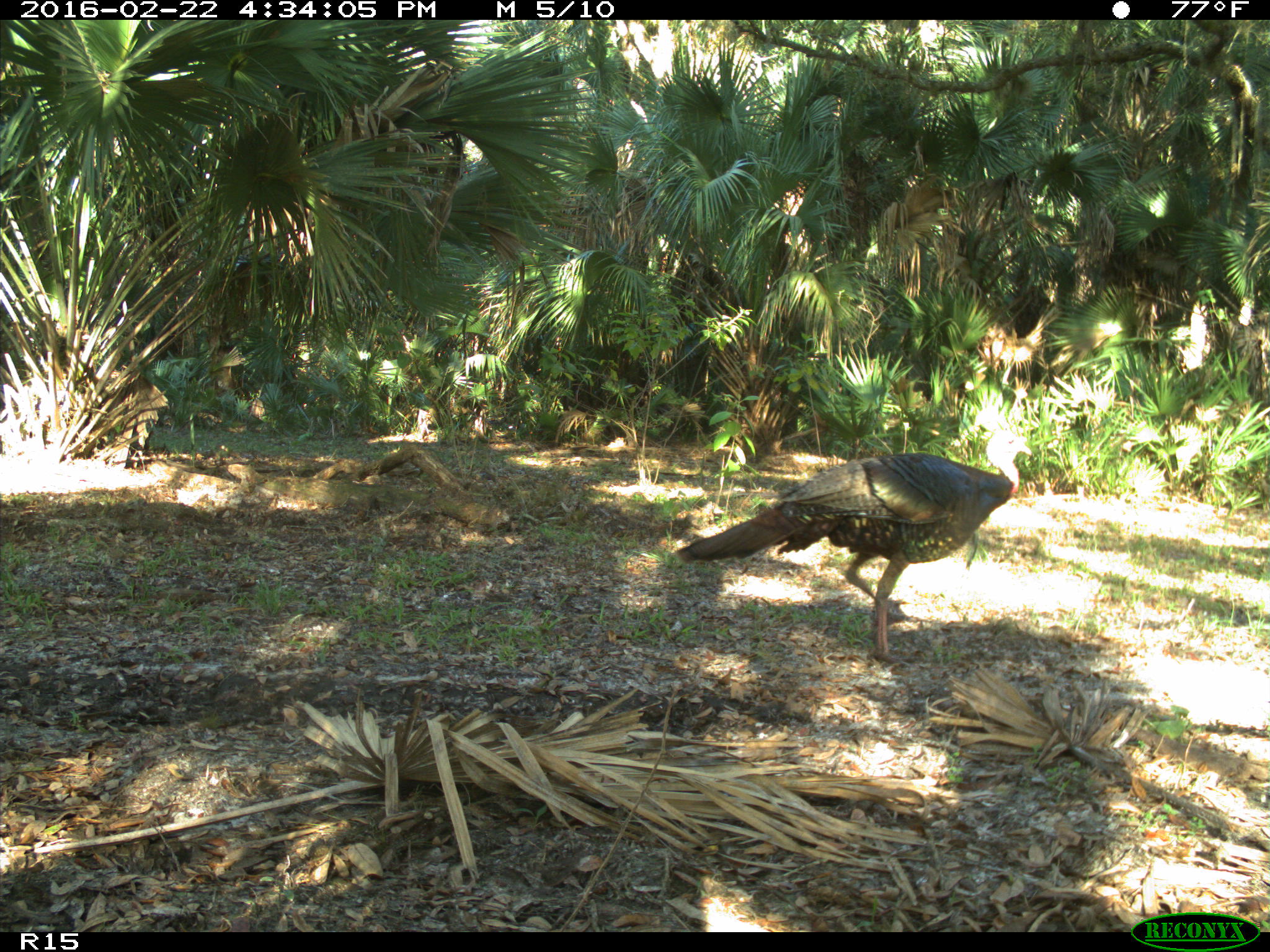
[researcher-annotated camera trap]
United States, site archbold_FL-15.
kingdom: Animalia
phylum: Chordata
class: Aves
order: Galliformes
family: Phasianidae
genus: Meleagris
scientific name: Meleagris gallopavo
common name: wild turkey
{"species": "Meleagris gallopavo (wild turkey)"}